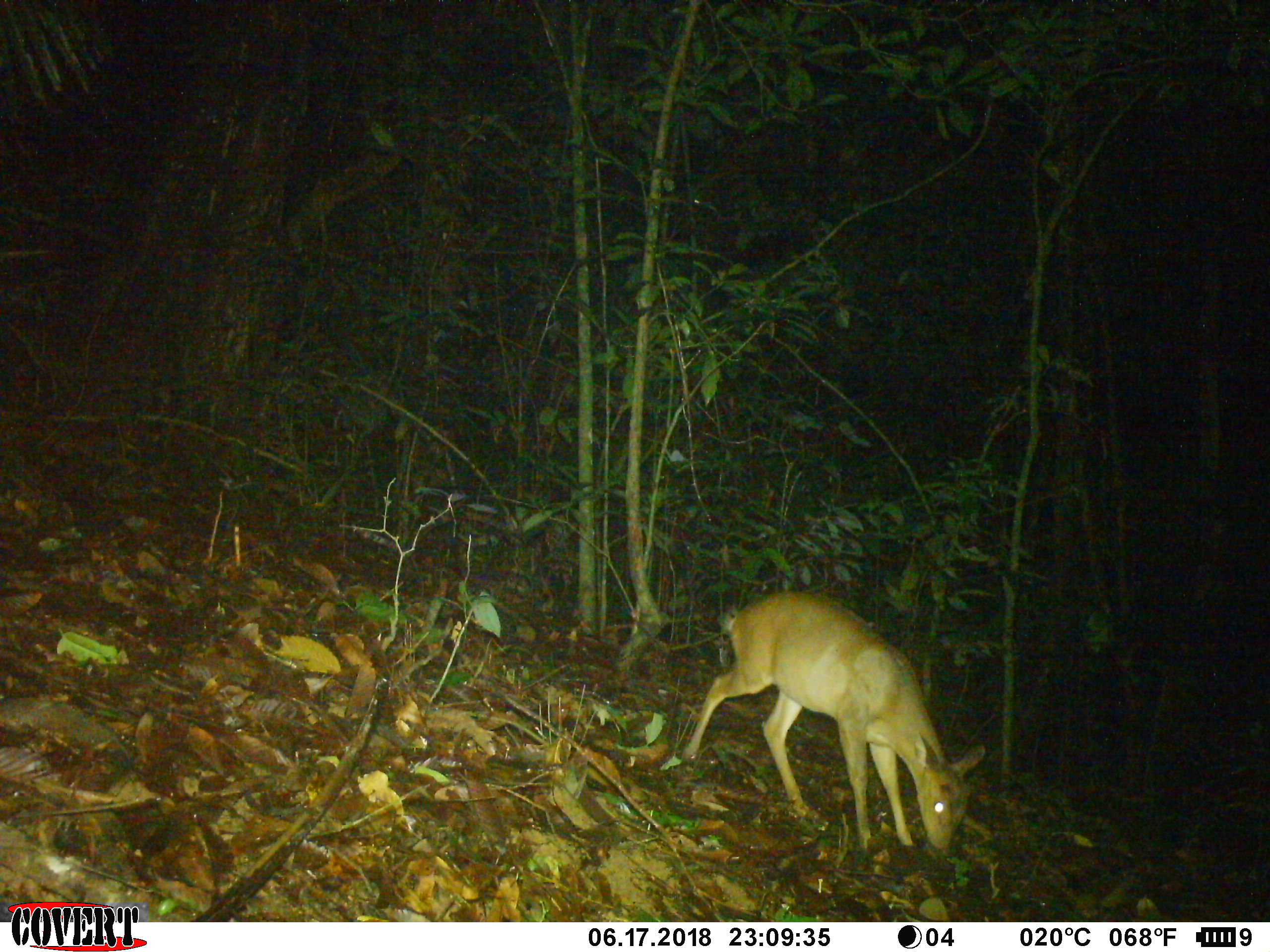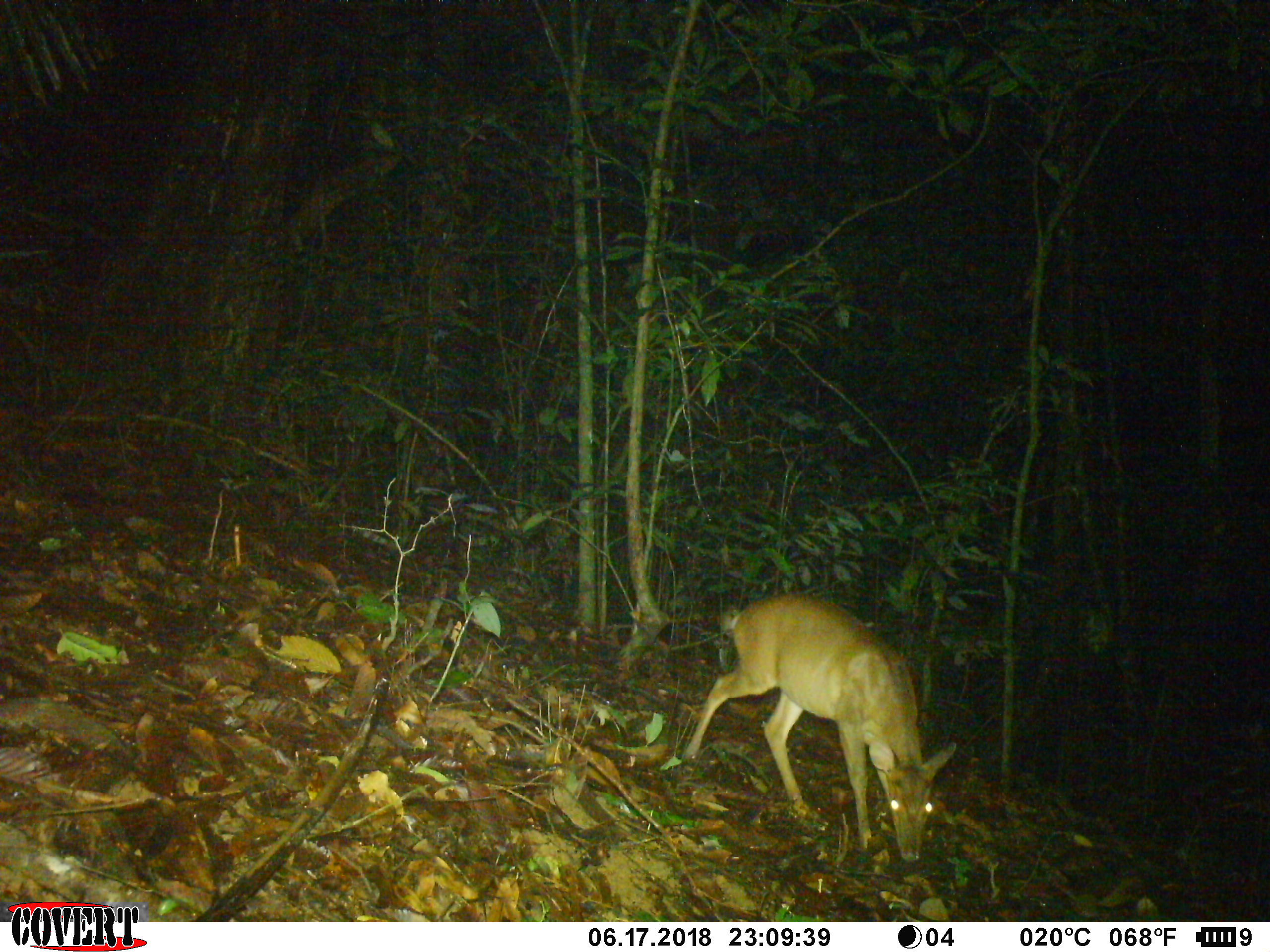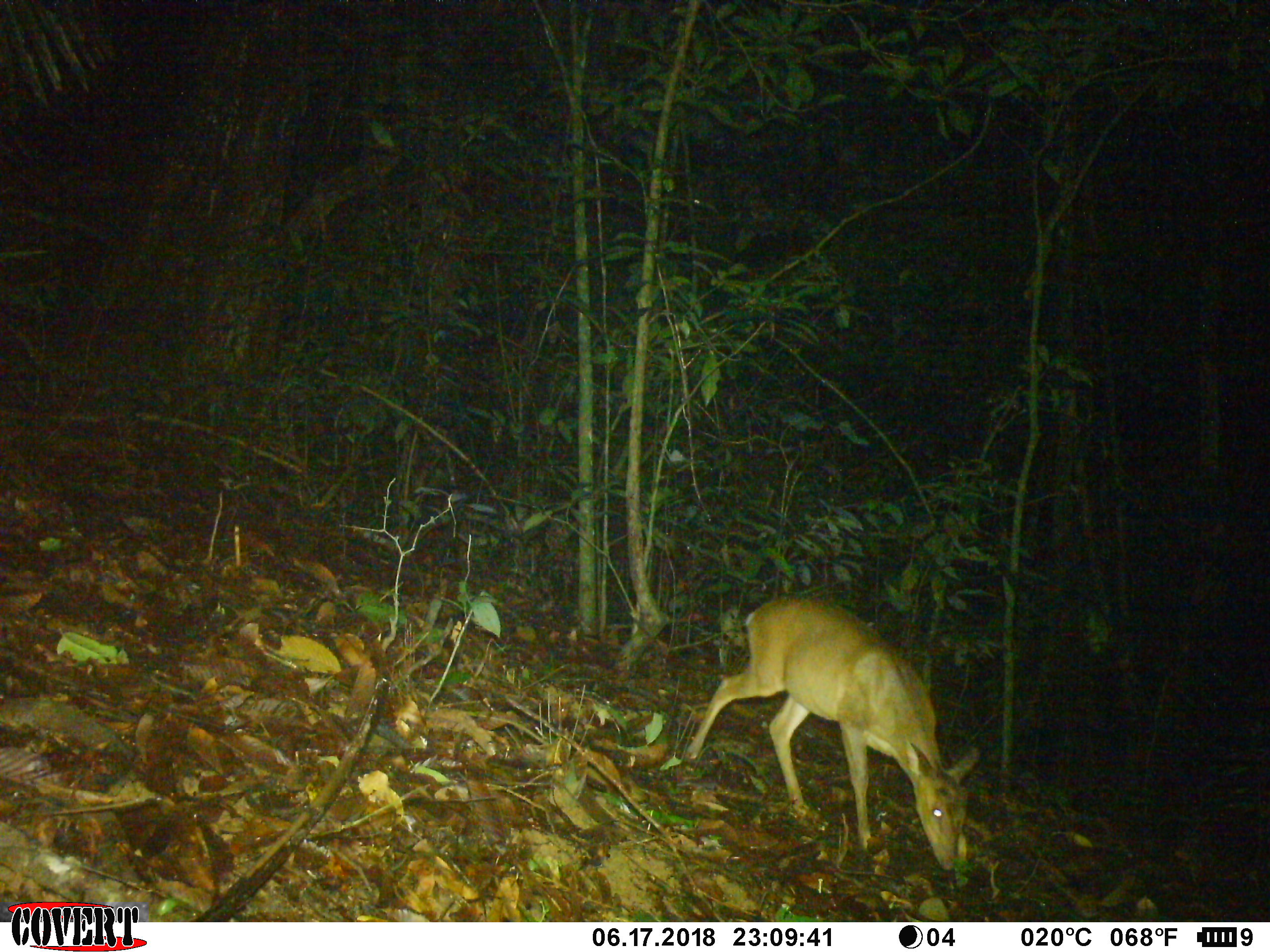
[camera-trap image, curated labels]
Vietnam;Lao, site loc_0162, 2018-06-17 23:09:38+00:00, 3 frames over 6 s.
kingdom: Animalia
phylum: Chordata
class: Mammalia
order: Artiodactyla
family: Cervidae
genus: Muntiacus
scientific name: Muntiacus vuquangensis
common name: large-antlered muntjac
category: large antlered muntjac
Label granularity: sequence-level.